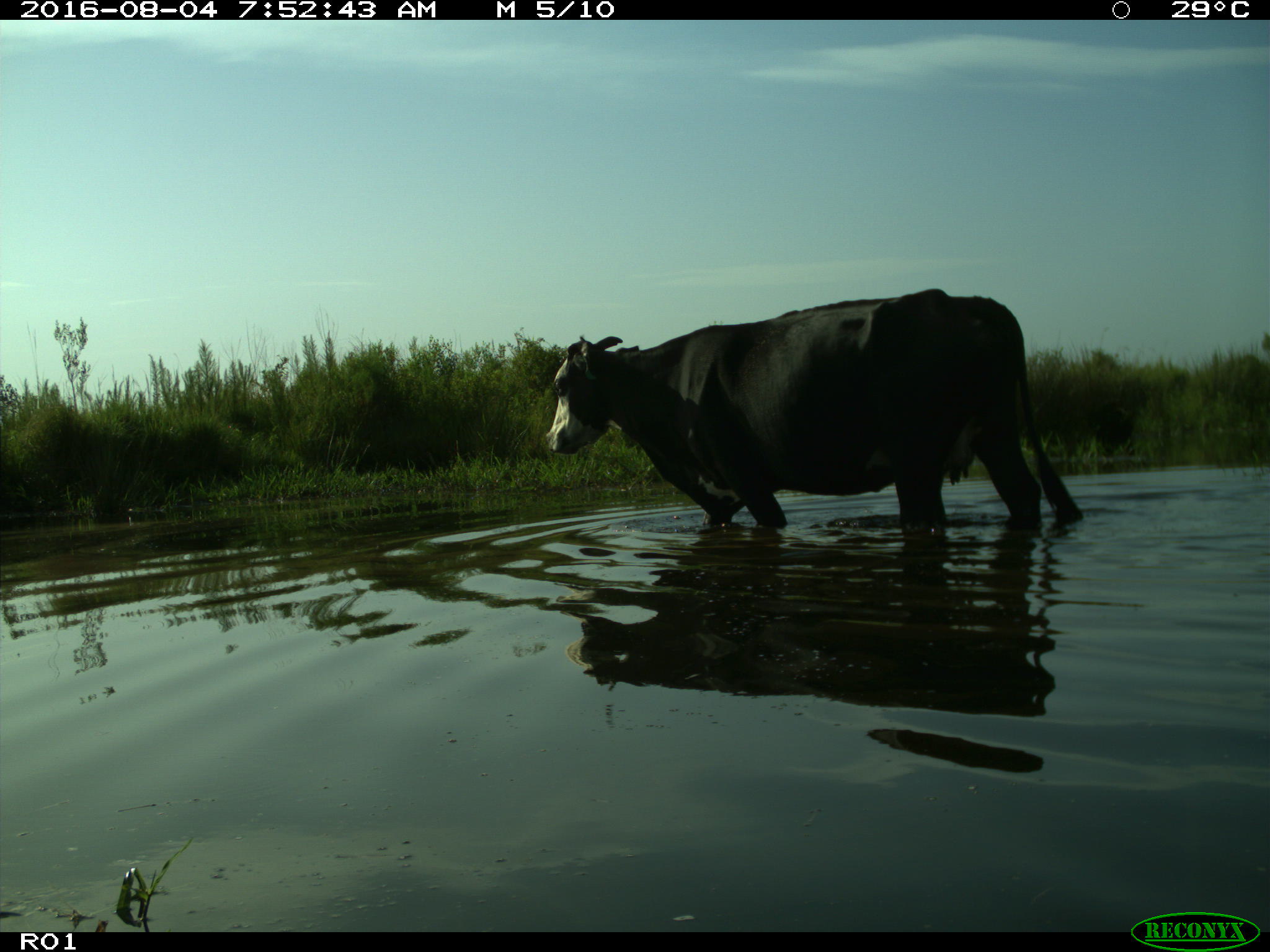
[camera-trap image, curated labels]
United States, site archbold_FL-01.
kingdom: Animalia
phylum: Chordata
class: Mammalia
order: Artiodactyla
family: Bovidae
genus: Bos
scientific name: Bos taurus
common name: domestic cow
Bos taurus (domestic cow).